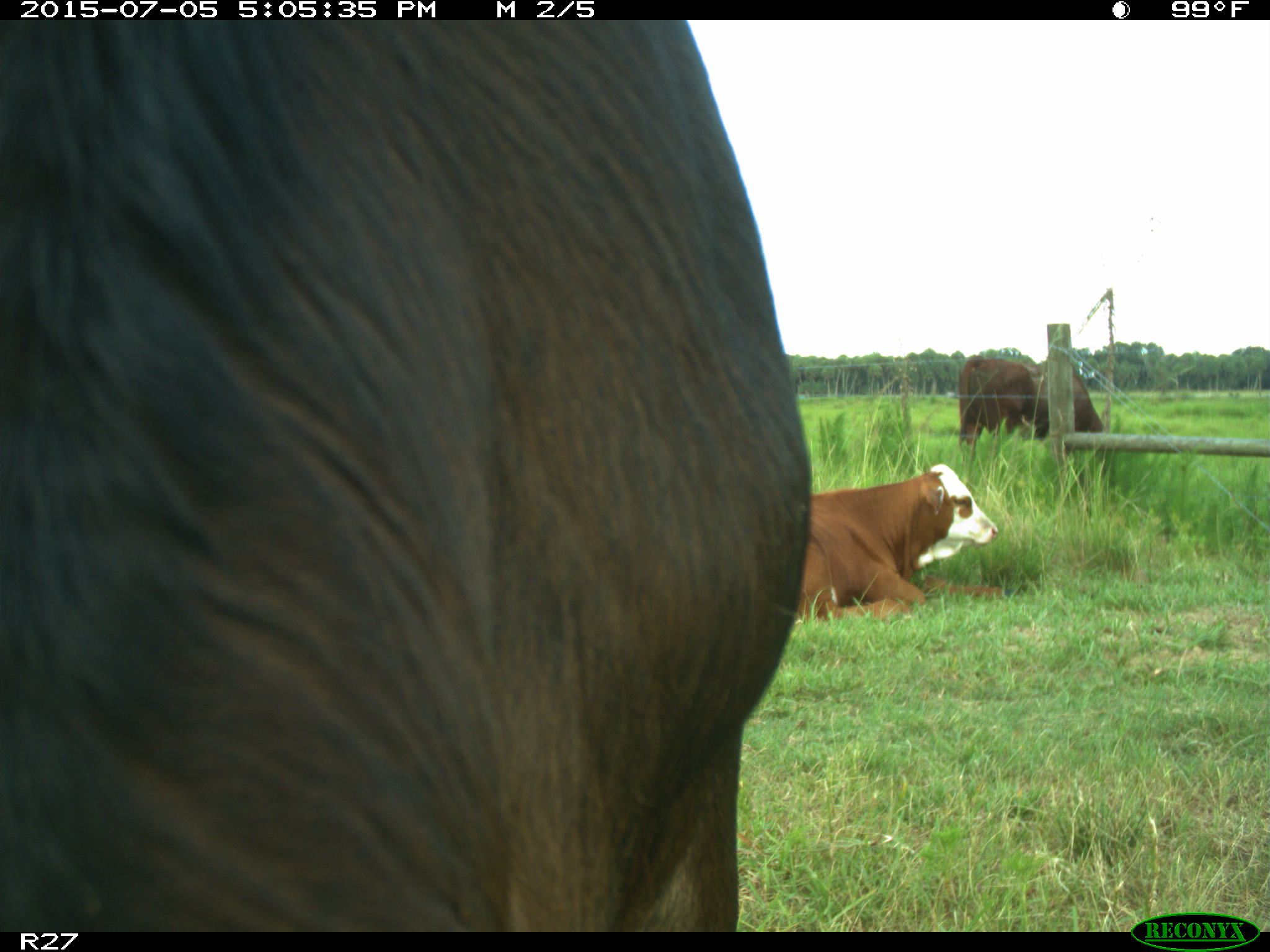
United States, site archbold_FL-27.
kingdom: Animalia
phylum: Chordata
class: Mammalia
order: Artiodactyla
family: Bovidae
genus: Bos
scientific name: Bos taurus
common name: domestic cow